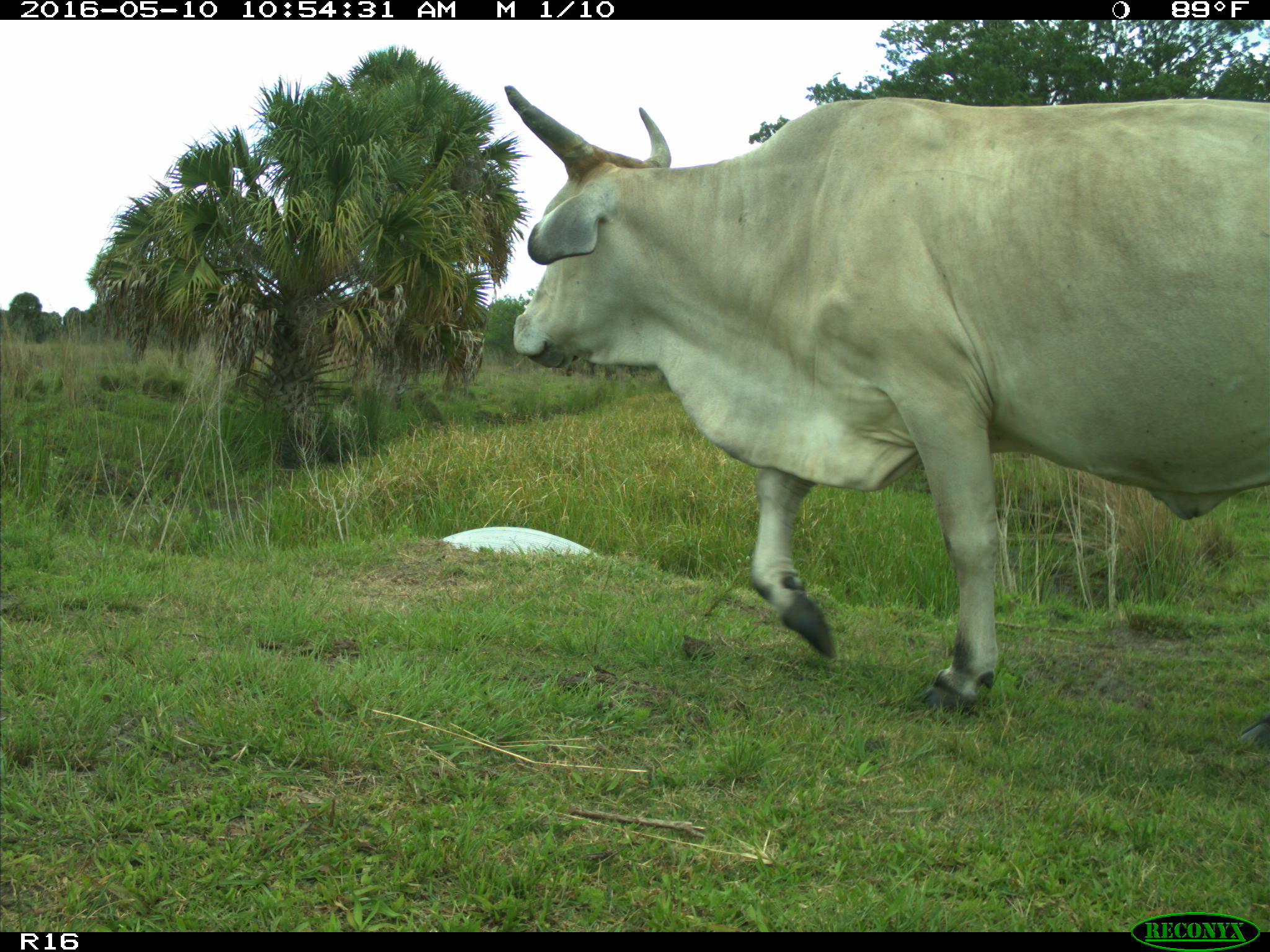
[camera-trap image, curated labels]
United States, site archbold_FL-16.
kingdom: Animalia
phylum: Chordata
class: Mammalia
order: Artiodactyla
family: Bovidae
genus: Bos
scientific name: Bos taurus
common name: domestic cow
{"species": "Bos taurus (domestic cow)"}